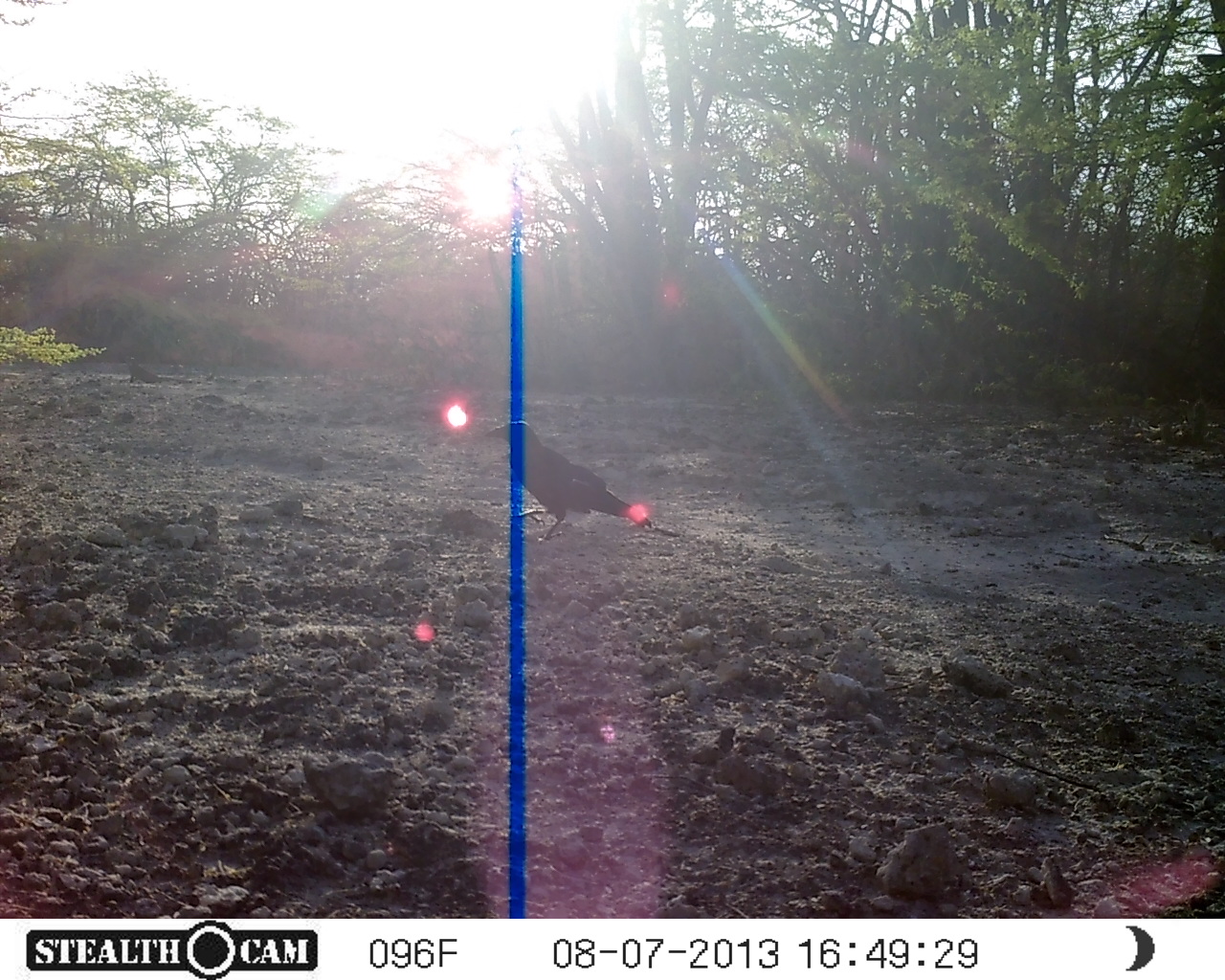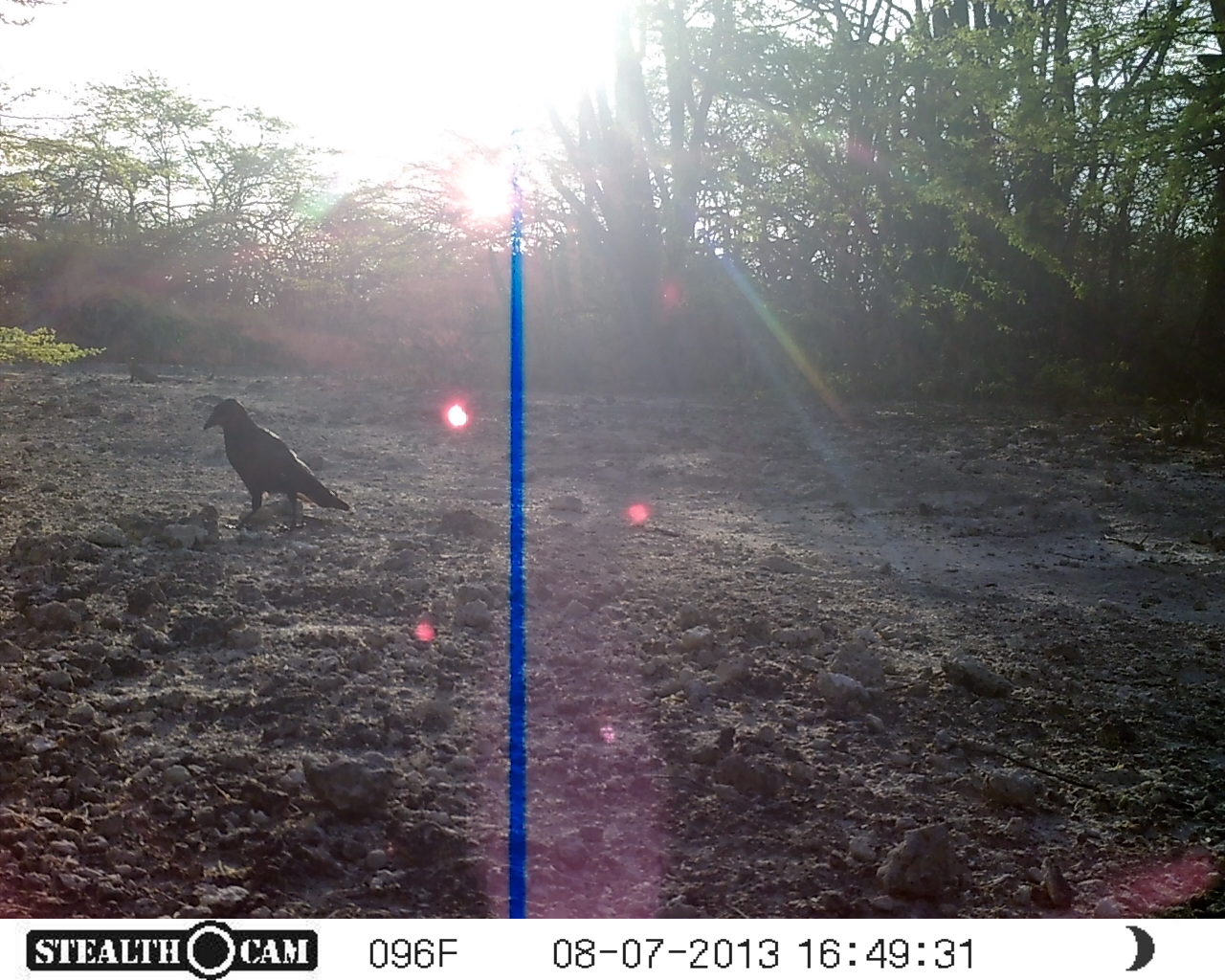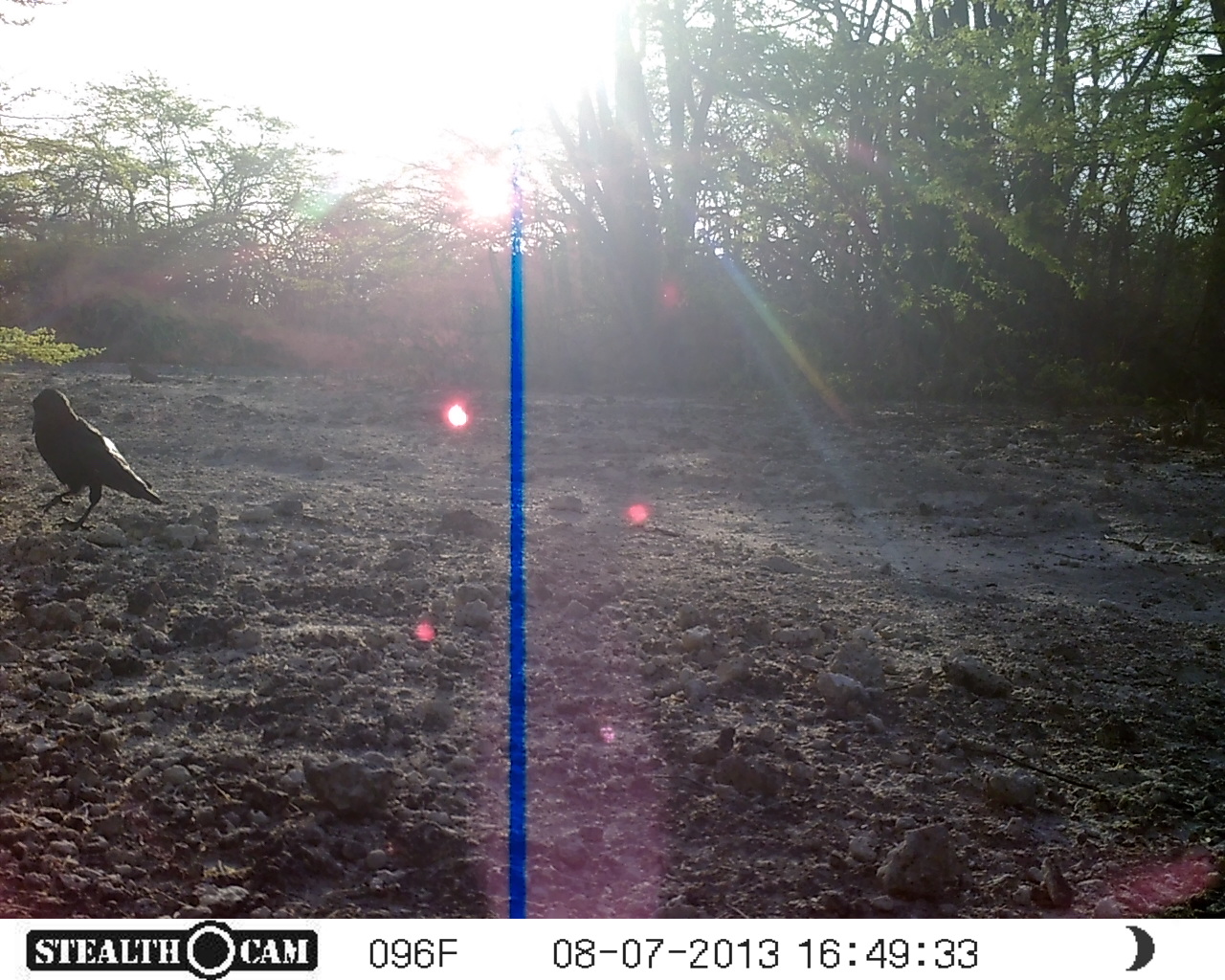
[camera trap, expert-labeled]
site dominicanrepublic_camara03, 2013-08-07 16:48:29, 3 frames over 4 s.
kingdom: Animalia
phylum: Chordata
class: Aves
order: Passeriformes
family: Corvidae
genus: Corvus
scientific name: Corvus corax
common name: raven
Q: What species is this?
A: Raven (Corvus corax).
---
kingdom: Animalia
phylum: Chordata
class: Reptilia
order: Squamata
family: Iguanidae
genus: Iguana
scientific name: Iguana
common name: typical iguanas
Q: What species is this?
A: Iguana (typical iguanas).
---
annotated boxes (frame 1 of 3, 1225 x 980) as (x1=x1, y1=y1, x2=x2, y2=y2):
raven: (x1=478, y1=421, x2=672, y2=551)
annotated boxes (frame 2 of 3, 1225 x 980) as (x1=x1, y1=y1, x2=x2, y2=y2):
iguana: (x1=119, y1=348, x2=208, y2=390)
raven: (x1=199, y1=396, x2=349, y2=536)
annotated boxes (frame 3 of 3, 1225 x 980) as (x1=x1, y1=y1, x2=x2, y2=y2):
raven: (x1=28, y1=386, x2=163, y2=532)